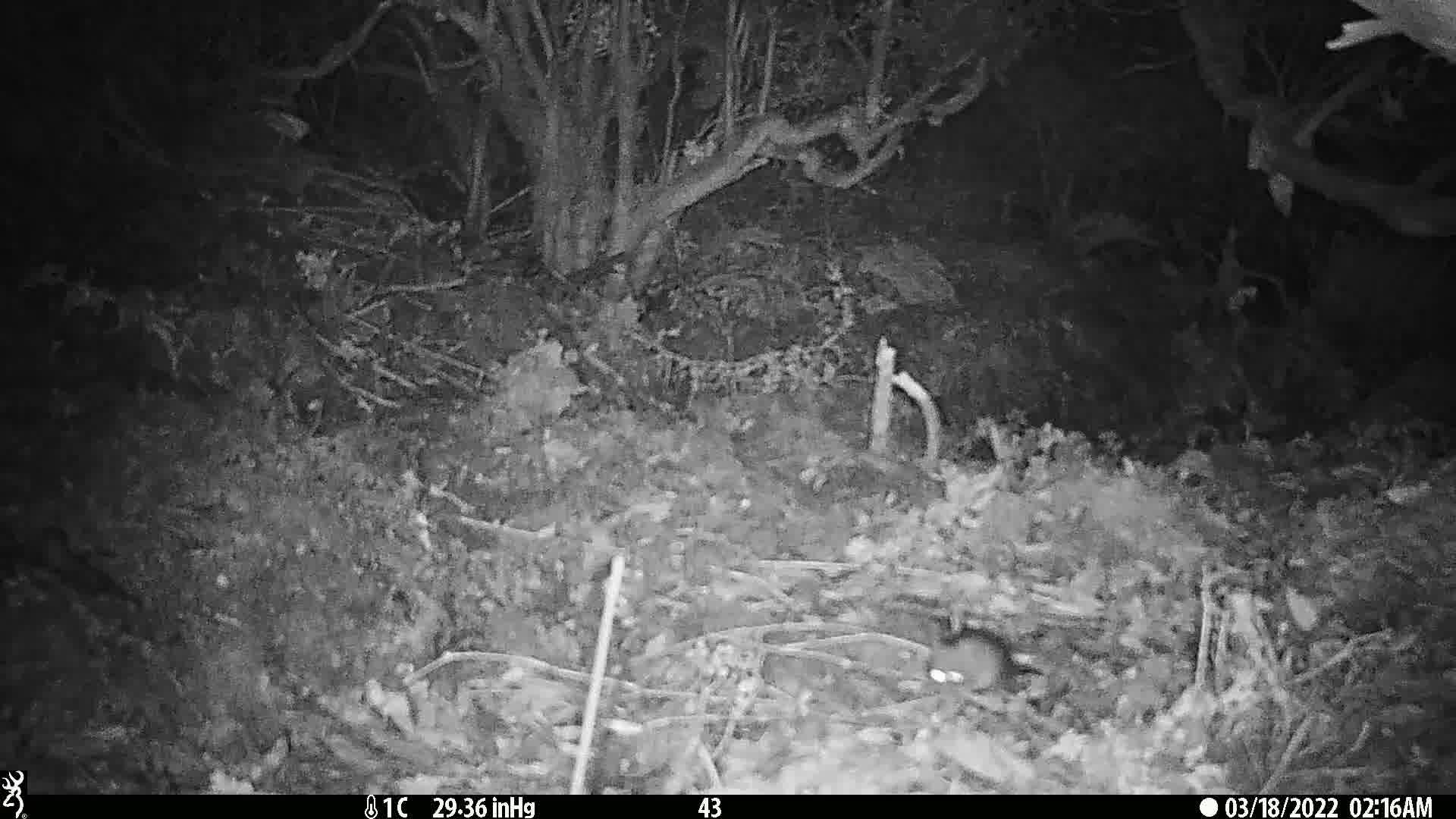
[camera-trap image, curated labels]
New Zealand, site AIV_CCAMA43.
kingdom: Animalia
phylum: Chordata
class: Mammalia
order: Rodentia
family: Muridae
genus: Mus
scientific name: Mus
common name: mouse